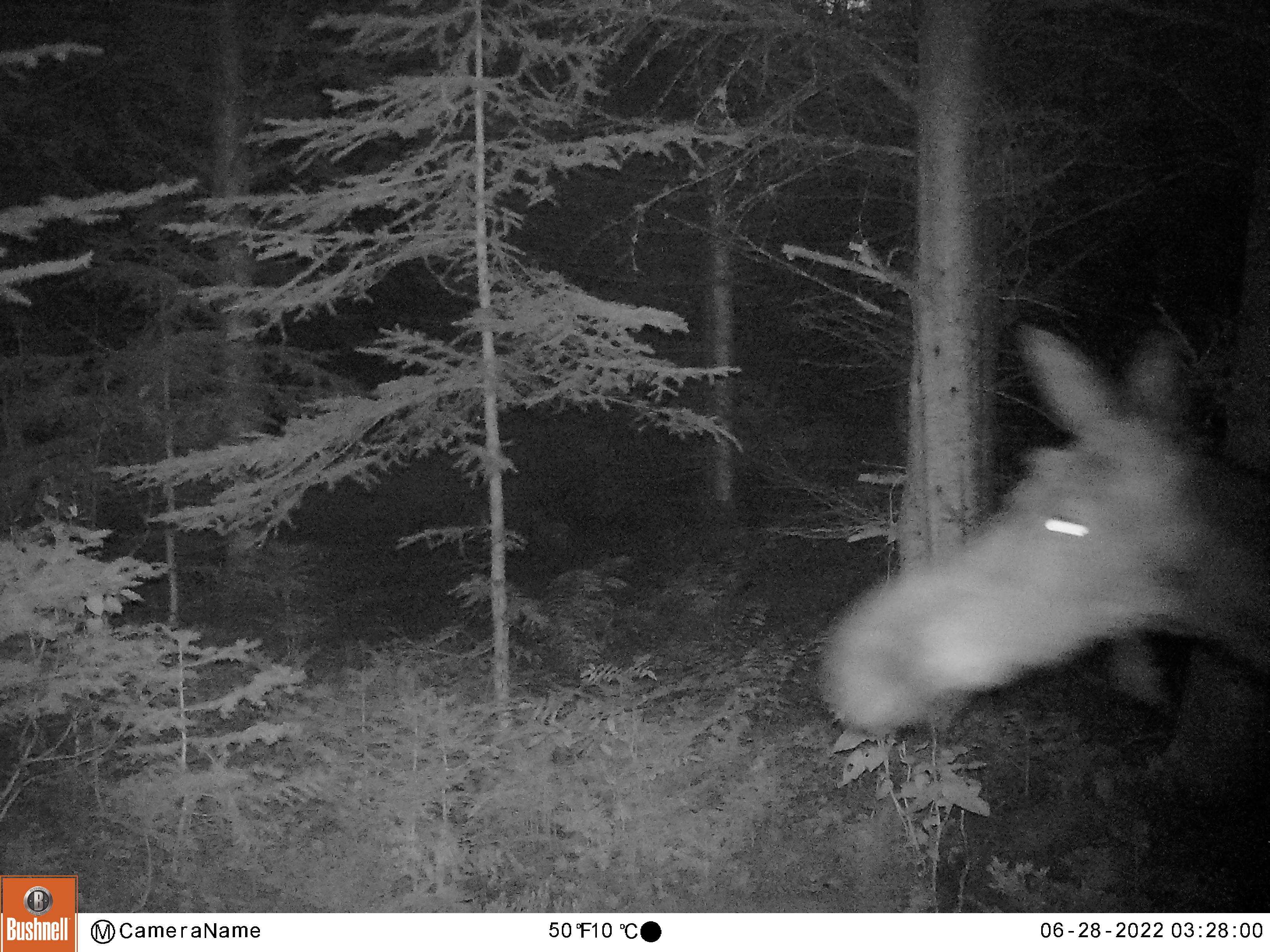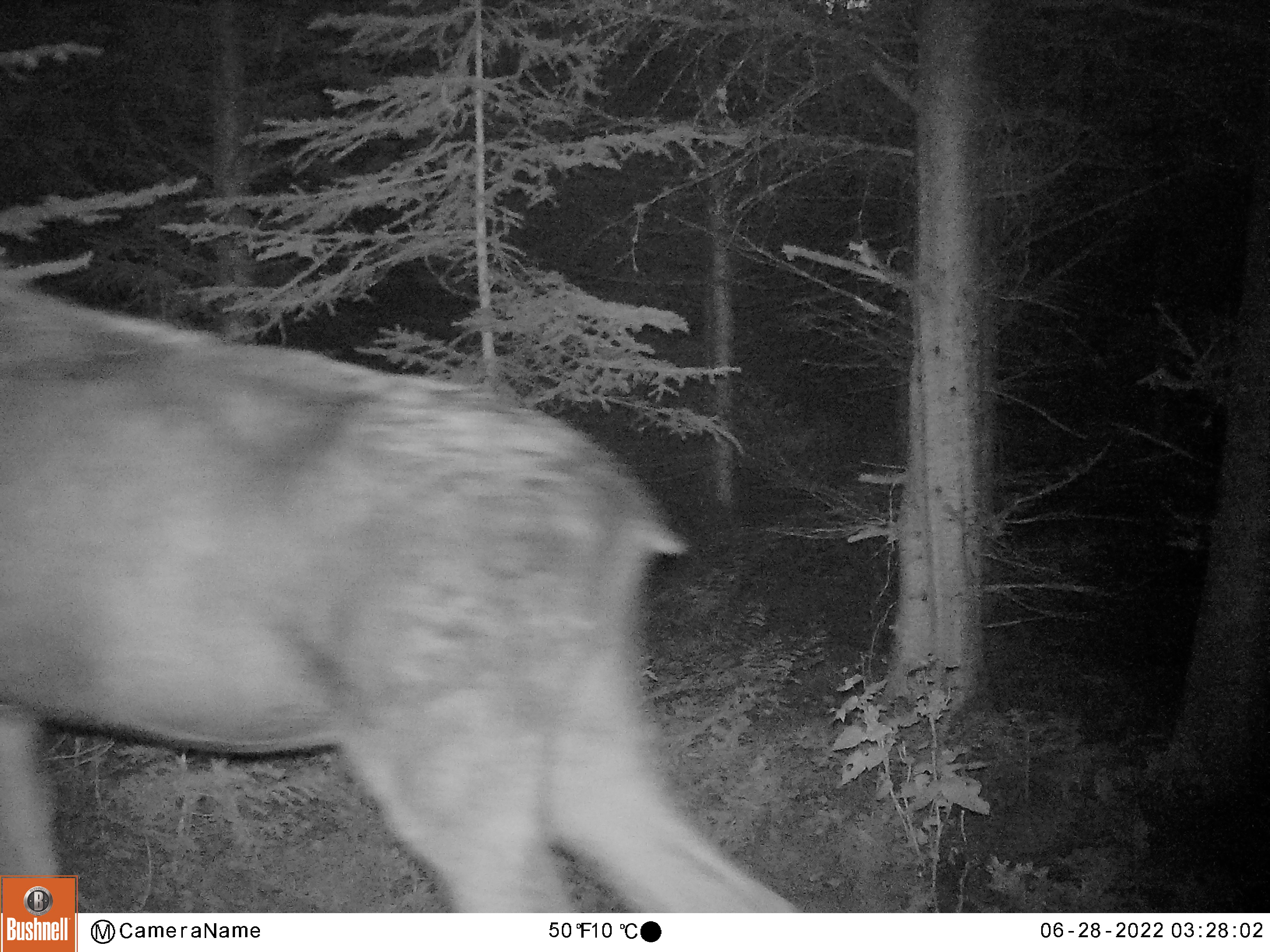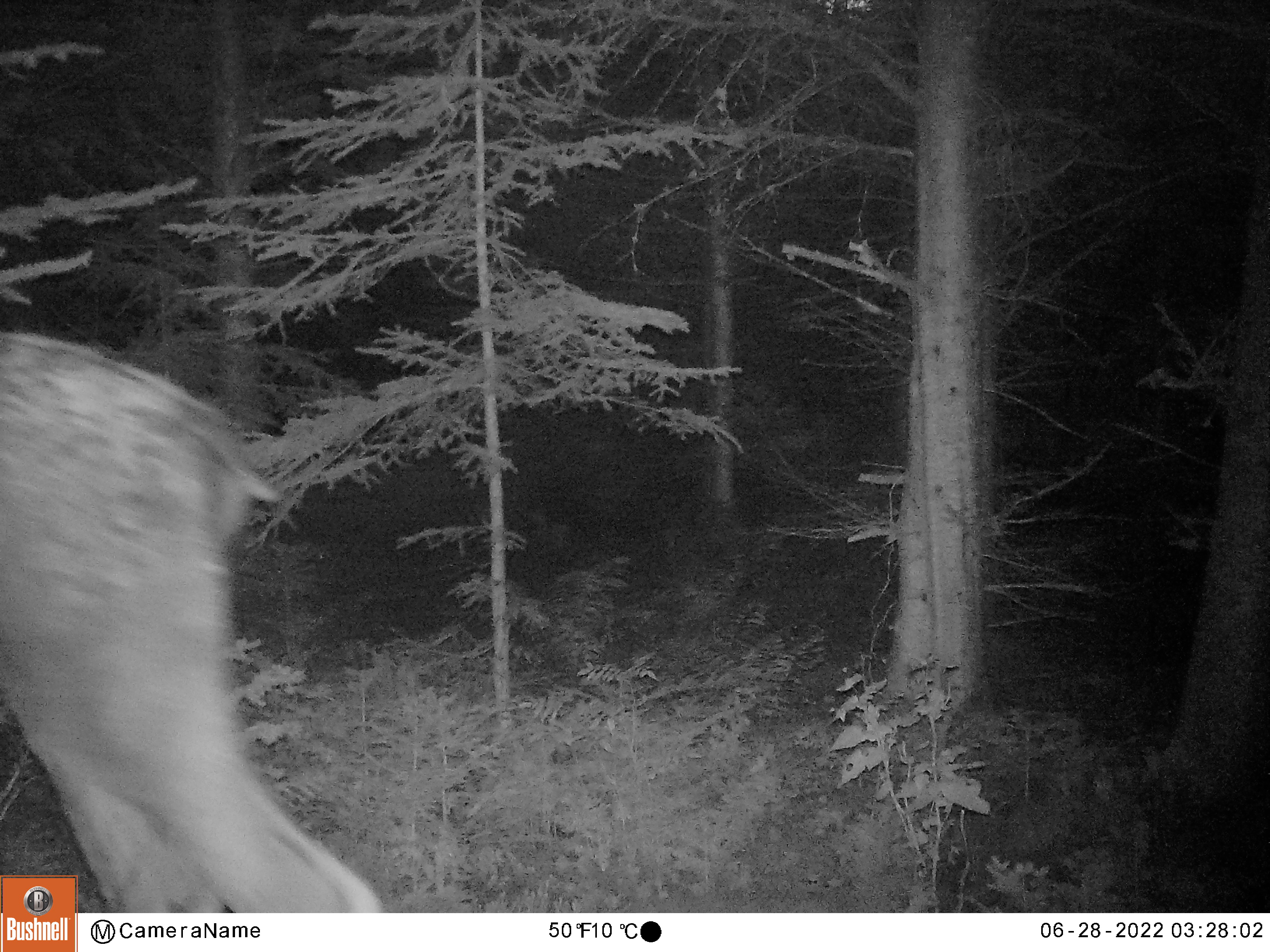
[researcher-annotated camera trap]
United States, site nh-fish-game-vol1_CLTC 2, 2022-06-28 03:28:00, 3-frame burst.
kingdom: Animalia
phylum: Chordata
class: Mammalia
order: Artiodactyla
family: Cervidae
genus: Alces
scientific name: Alces alces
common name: moose